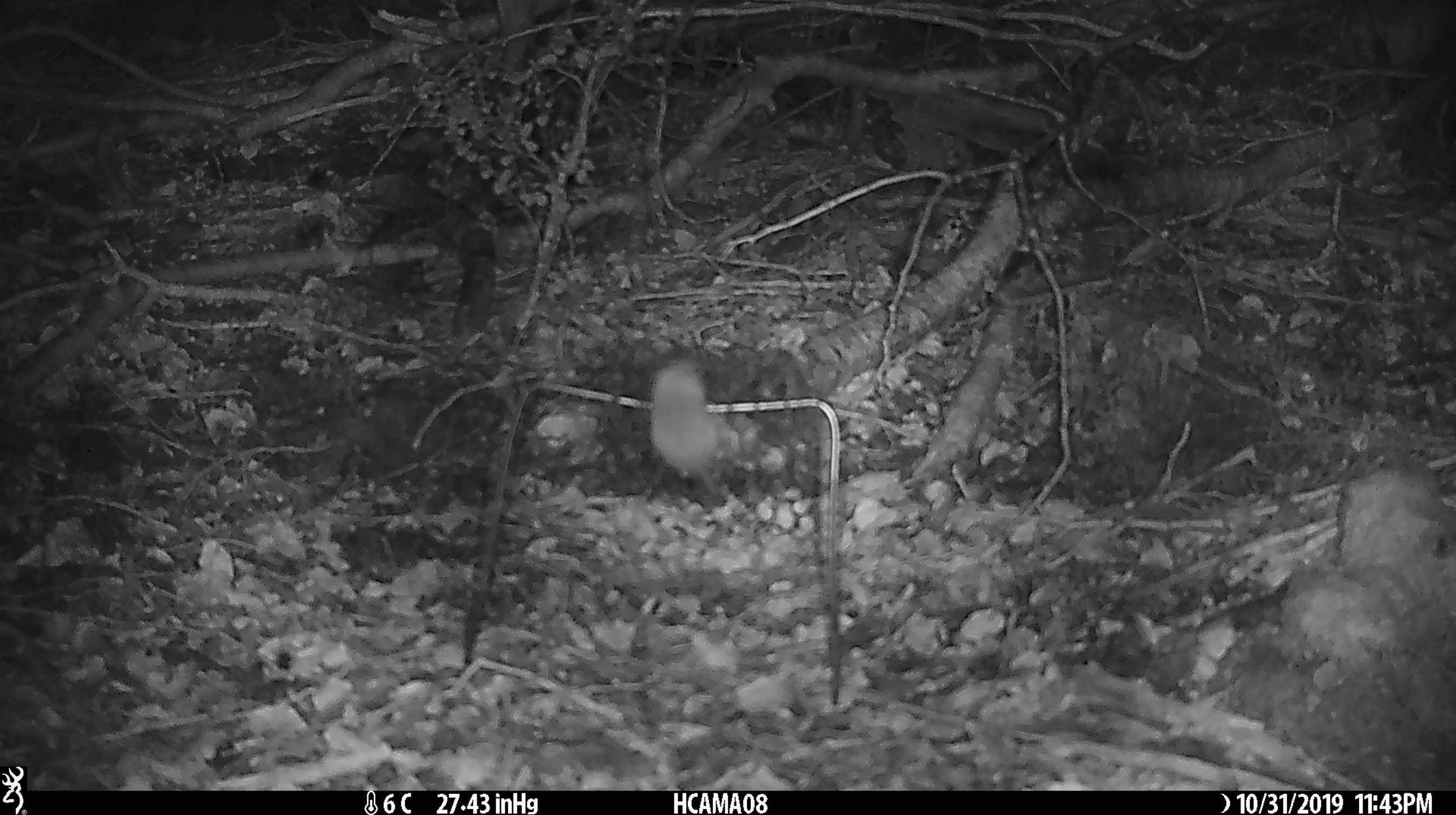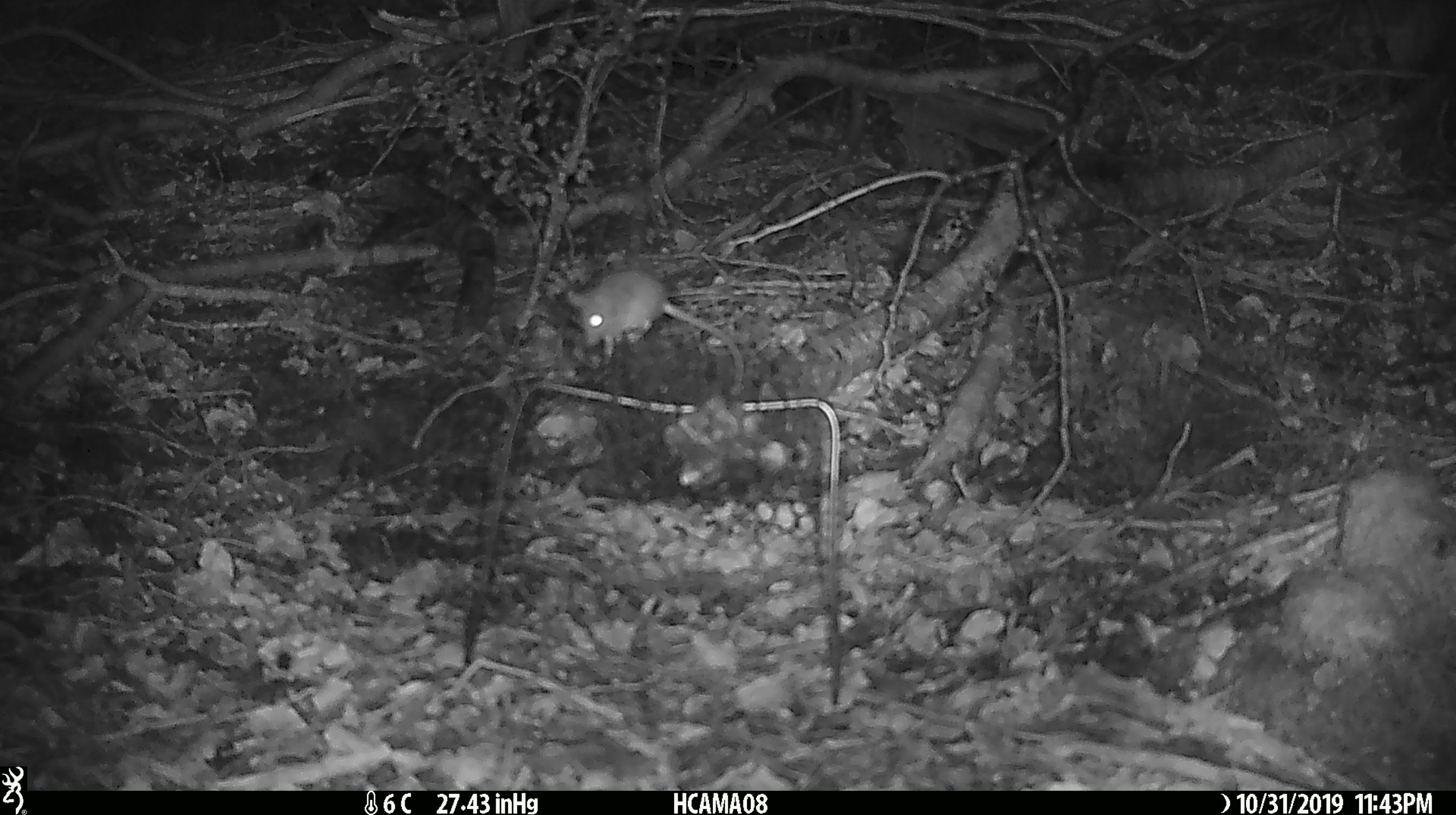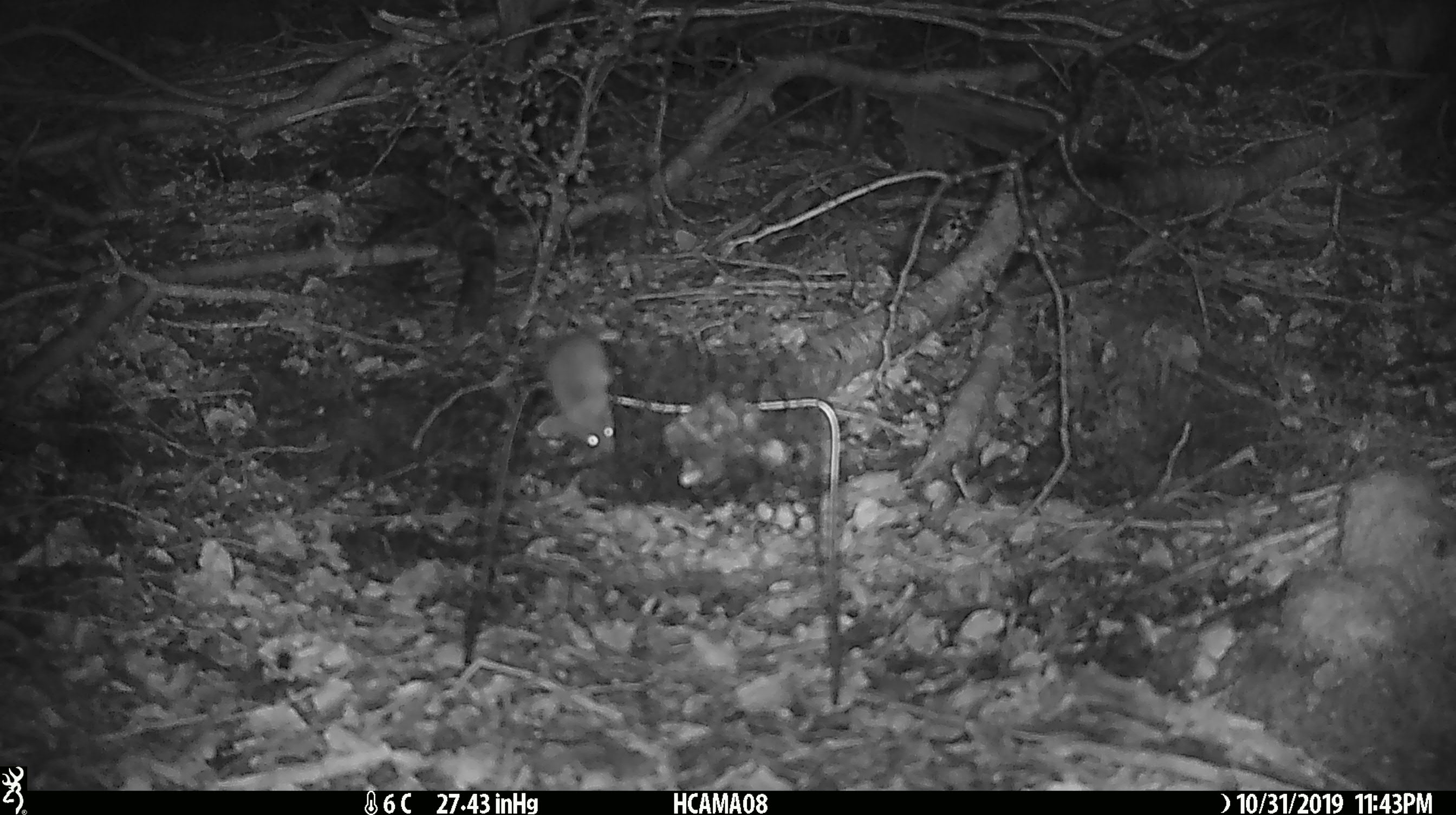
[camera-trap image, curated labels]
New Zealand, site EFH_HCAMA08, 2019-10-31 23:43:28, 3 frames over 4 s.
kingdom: Animalia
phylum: Chordata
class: Mammalia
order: Rodentia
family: Muridae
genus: Mus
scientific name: Mus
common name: mouse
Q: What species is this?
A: Mouse (Mus).